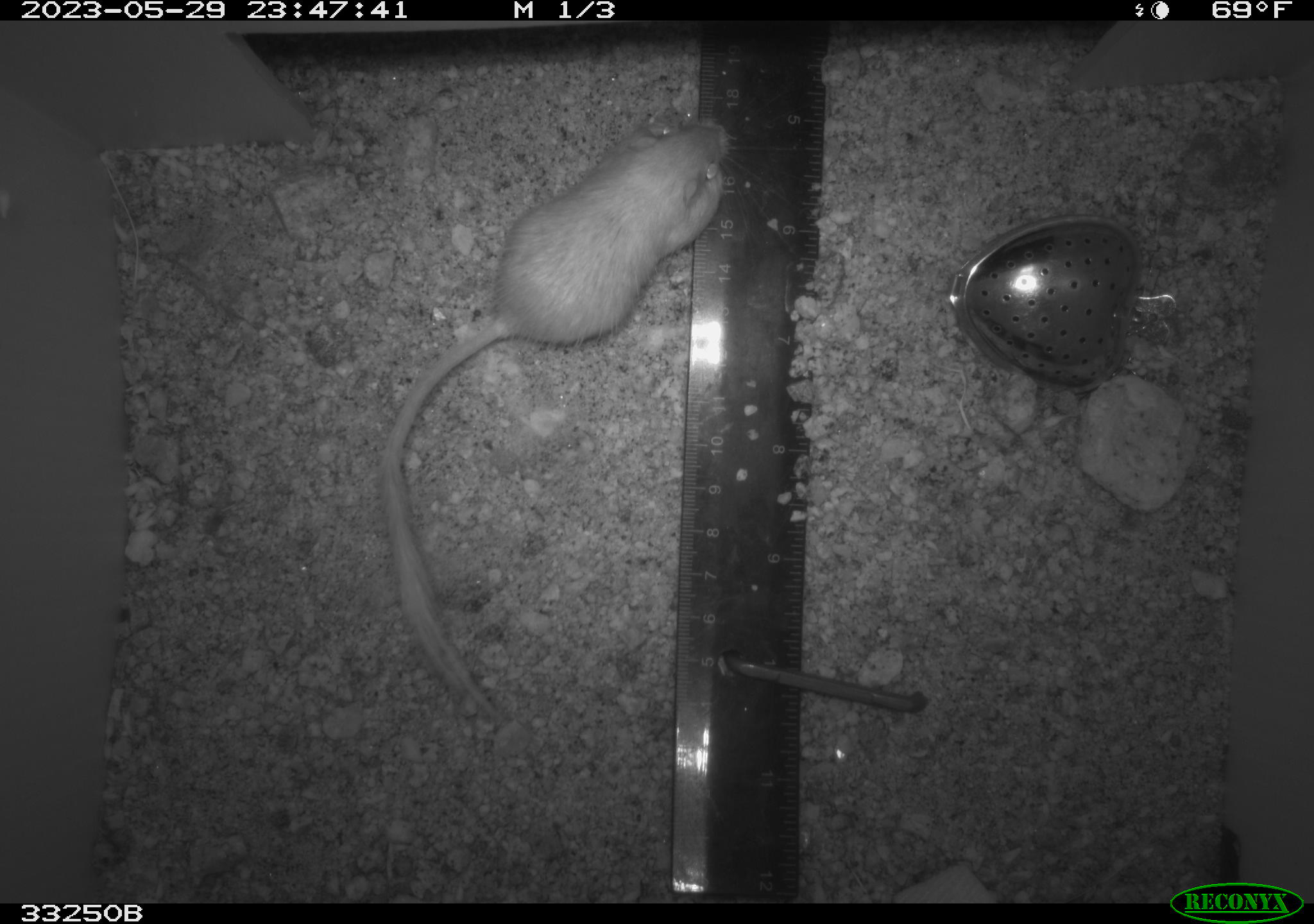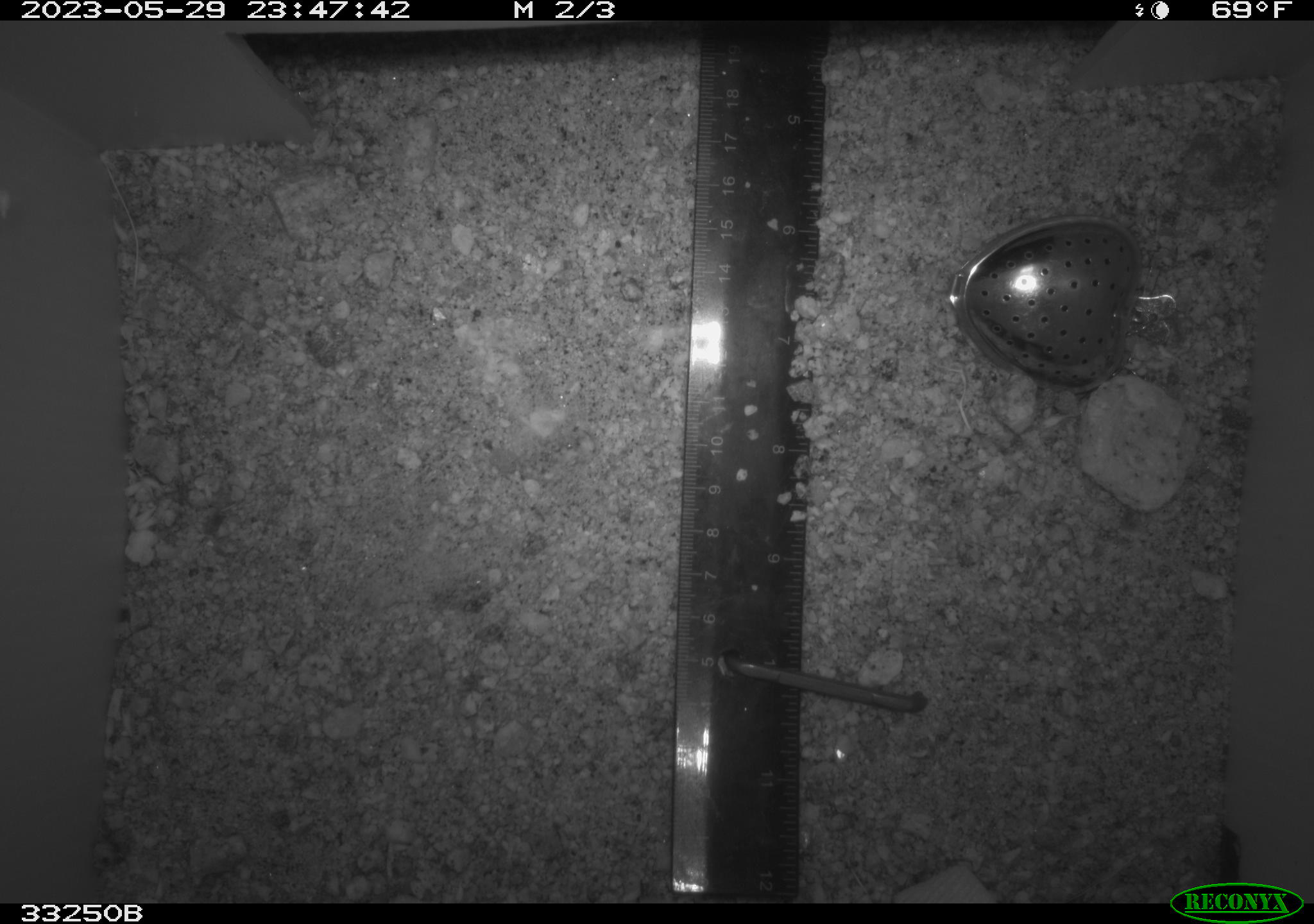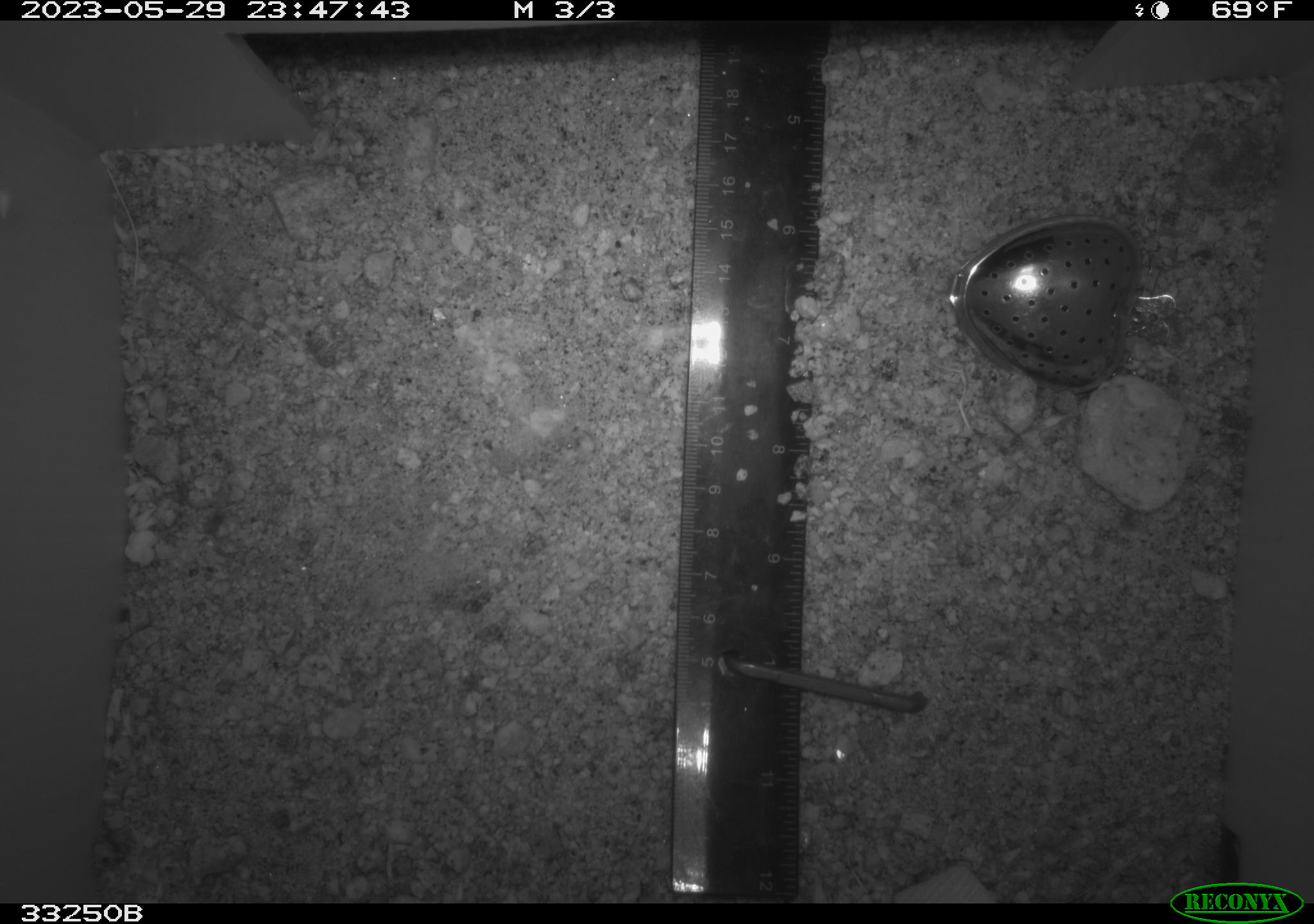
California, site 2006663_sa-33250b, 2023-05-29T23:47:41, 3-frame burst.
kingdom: Animalia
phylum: Chordata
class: Mammalia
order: Rodentia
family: Heteromyidae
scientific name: Heteromyidae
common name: kangaroo rats and pocket mice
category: heteromyidae family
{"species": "heteromyidae family (kangaroo rats and pocket mice) (Heteromyidae)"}